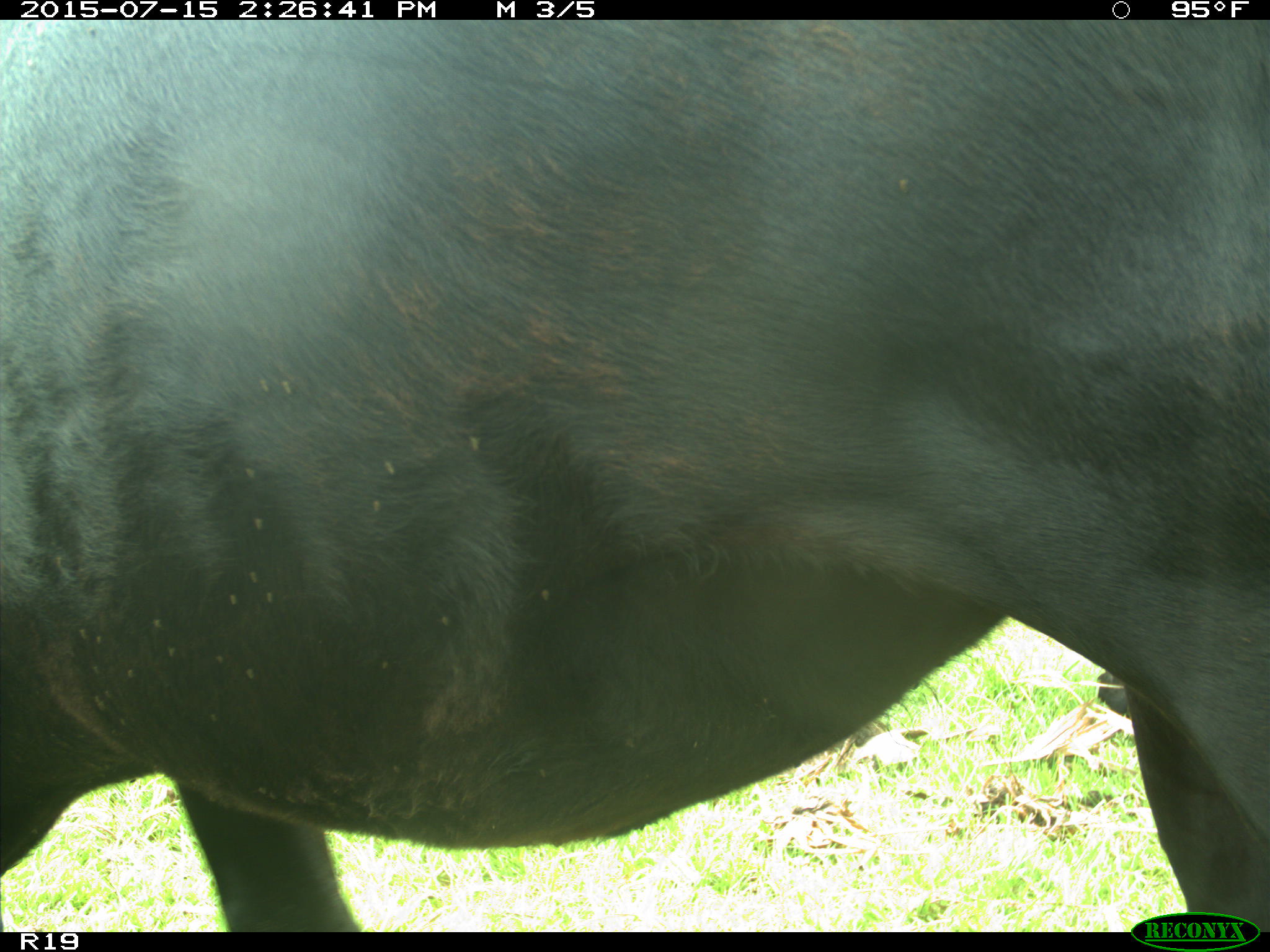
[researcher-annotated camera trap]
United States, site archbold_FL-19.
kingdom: Animalia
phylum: Chordata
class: Mammalia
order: Artiodactyla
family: Bovidae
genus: Bos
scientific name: Bos taurus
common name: domestic cow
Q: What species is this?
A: Bos taurus (domestic cow).